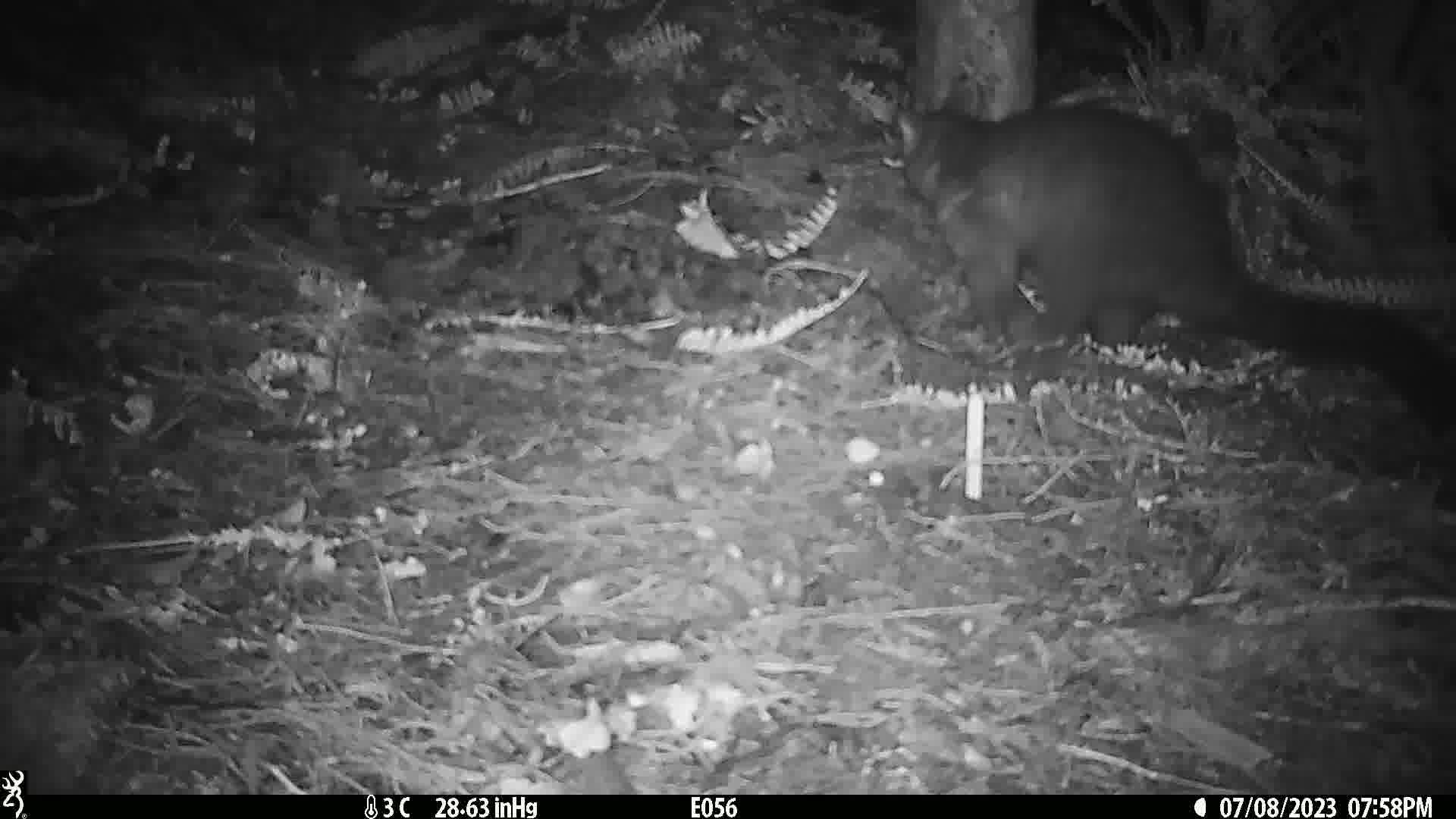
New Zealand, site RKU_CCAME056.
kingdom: Animalia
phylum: Chordata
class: Mammalia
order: Diprotodontia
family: Phalangeridae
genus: Trichosurus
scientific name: Trichosurus vulpecula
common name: common brushtail possum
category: possum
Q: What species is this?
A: Possum (common brushtail possum) (Trichosurus vulpecula).